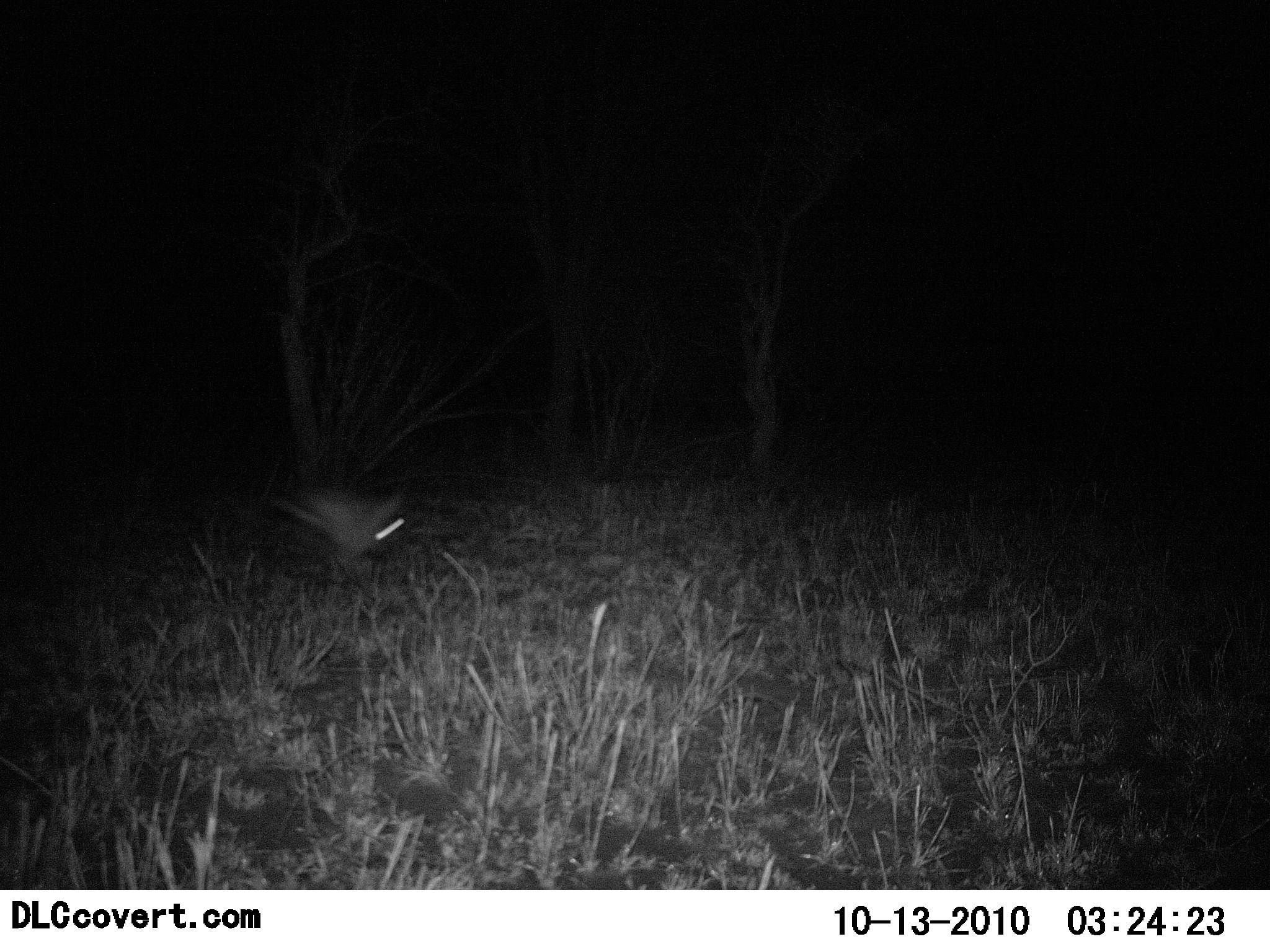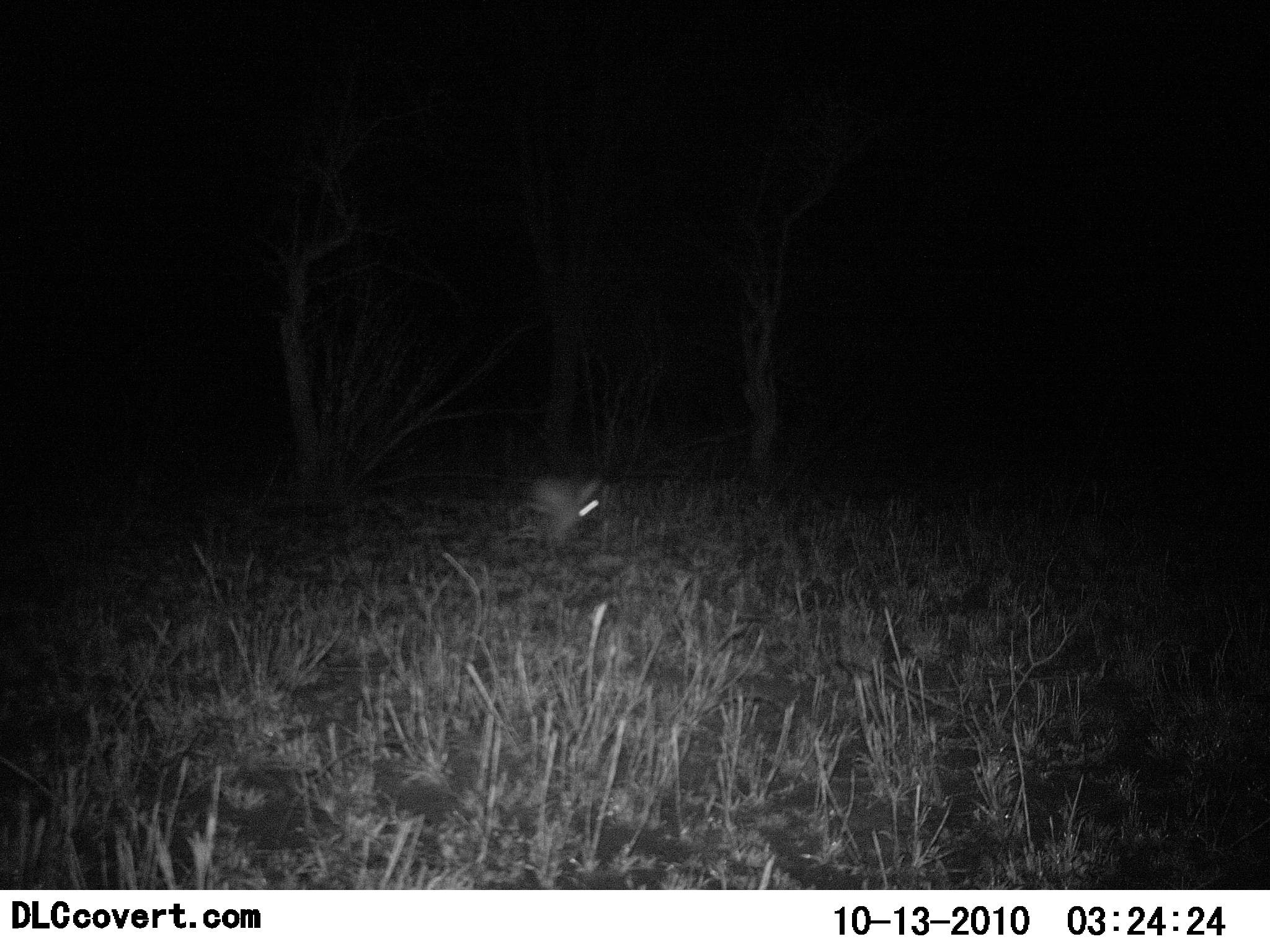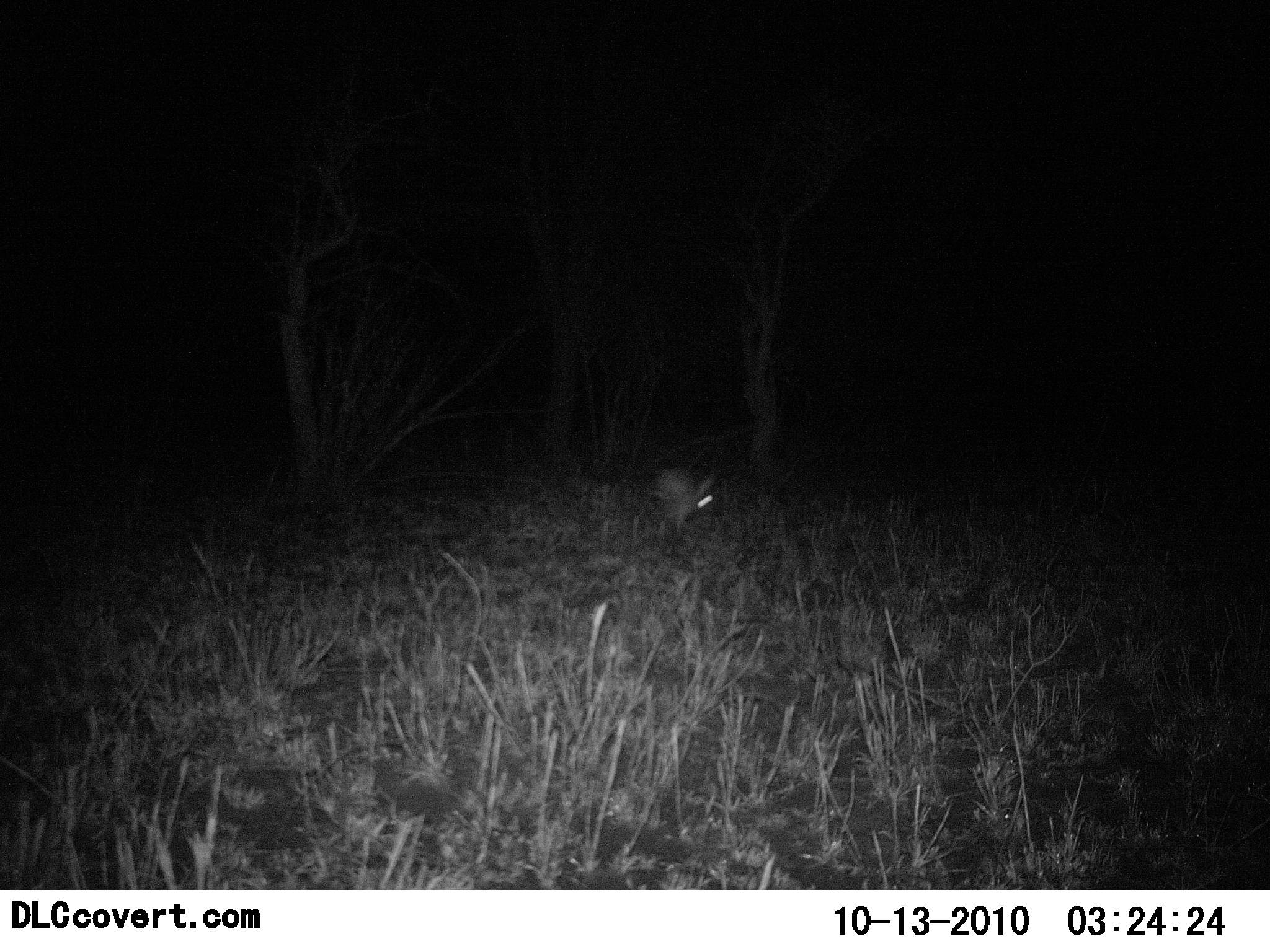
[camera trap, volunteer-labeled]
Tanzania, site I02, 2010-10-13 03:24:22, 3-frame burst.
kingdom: Animalia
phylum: Chordata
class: Mammalia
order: Lagomorpha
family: Leporidae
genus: Lepus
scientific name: Lepus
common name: hare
Hare (Lepus), count 1. Behavior (volunteer vote fractions): standing 0%, resting 0%, moving 100%, interacting 0%. Young present (vote fraction): 0%. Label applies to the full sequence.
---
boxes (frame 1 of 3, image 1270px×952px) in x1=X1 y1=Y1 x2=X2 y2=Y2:
animal: x1=267 y1=485 x2=413 y2=601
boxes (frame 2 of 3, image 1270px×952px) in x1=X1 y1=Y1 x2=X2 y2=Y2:
animal: x1=512 y1=477 x2=609 y2=543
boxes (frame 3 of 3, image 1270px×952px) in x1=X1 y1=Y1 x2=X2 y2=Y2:
animal: x1=647 y1=463 x2=718 y2=529